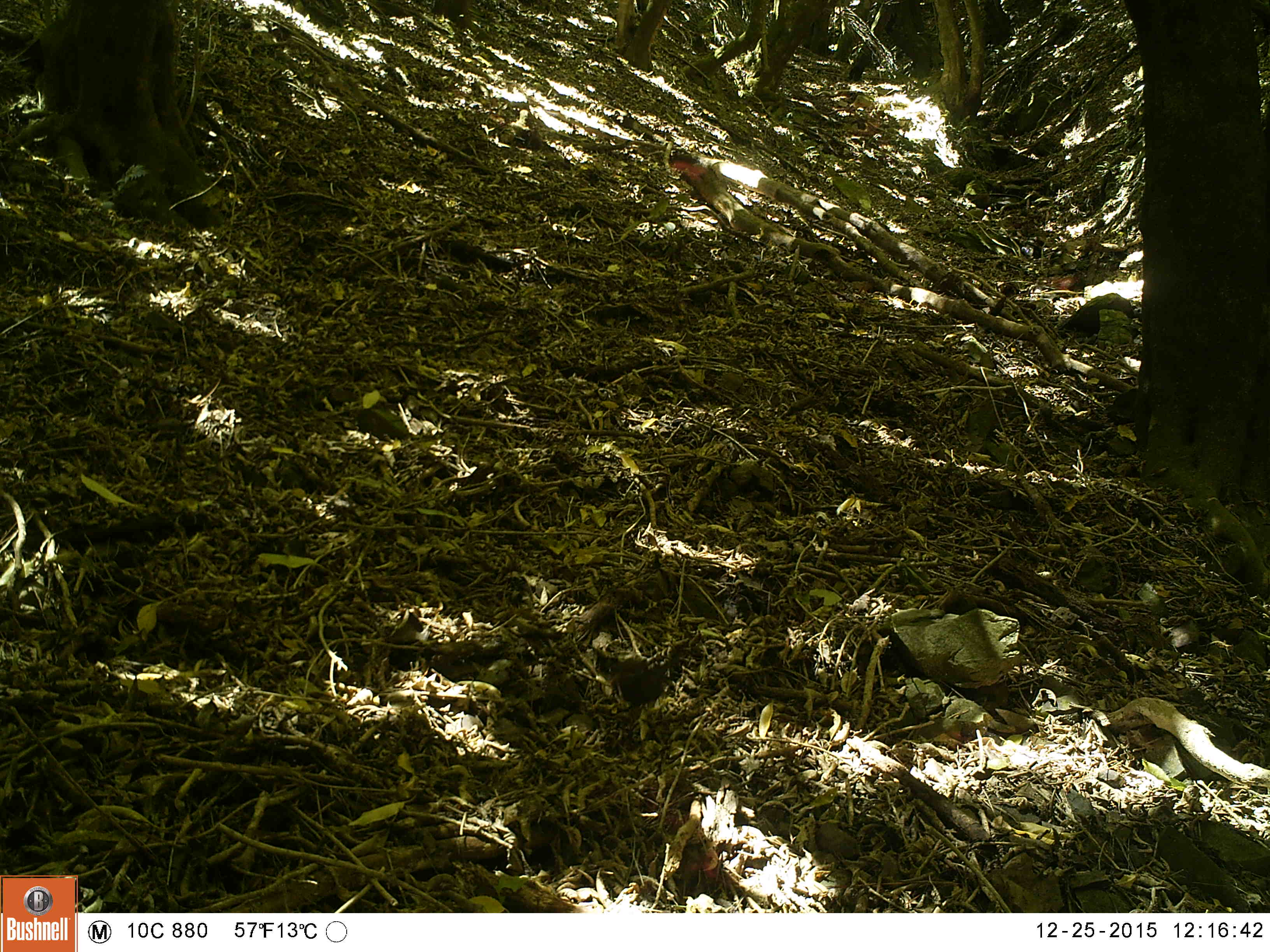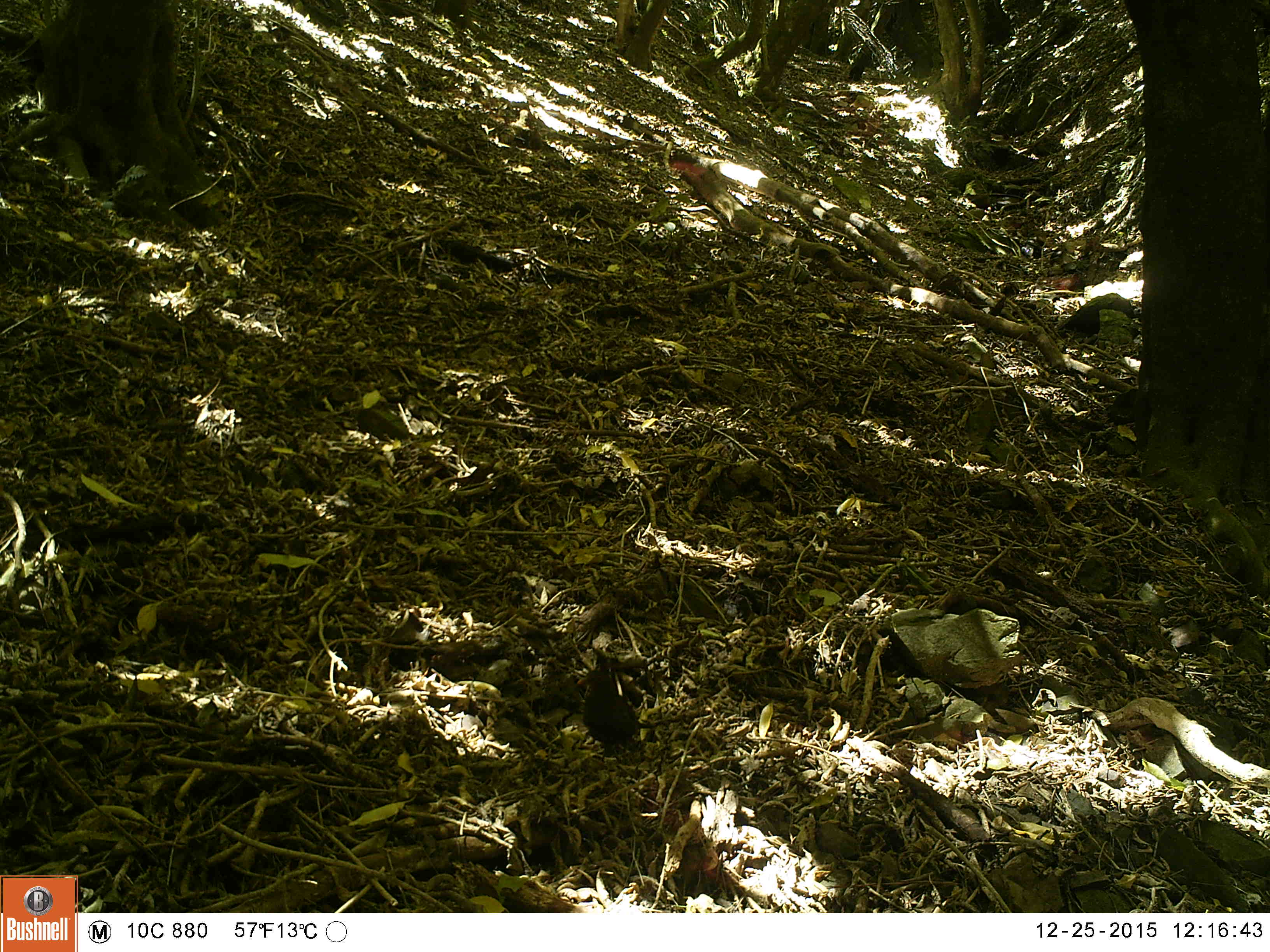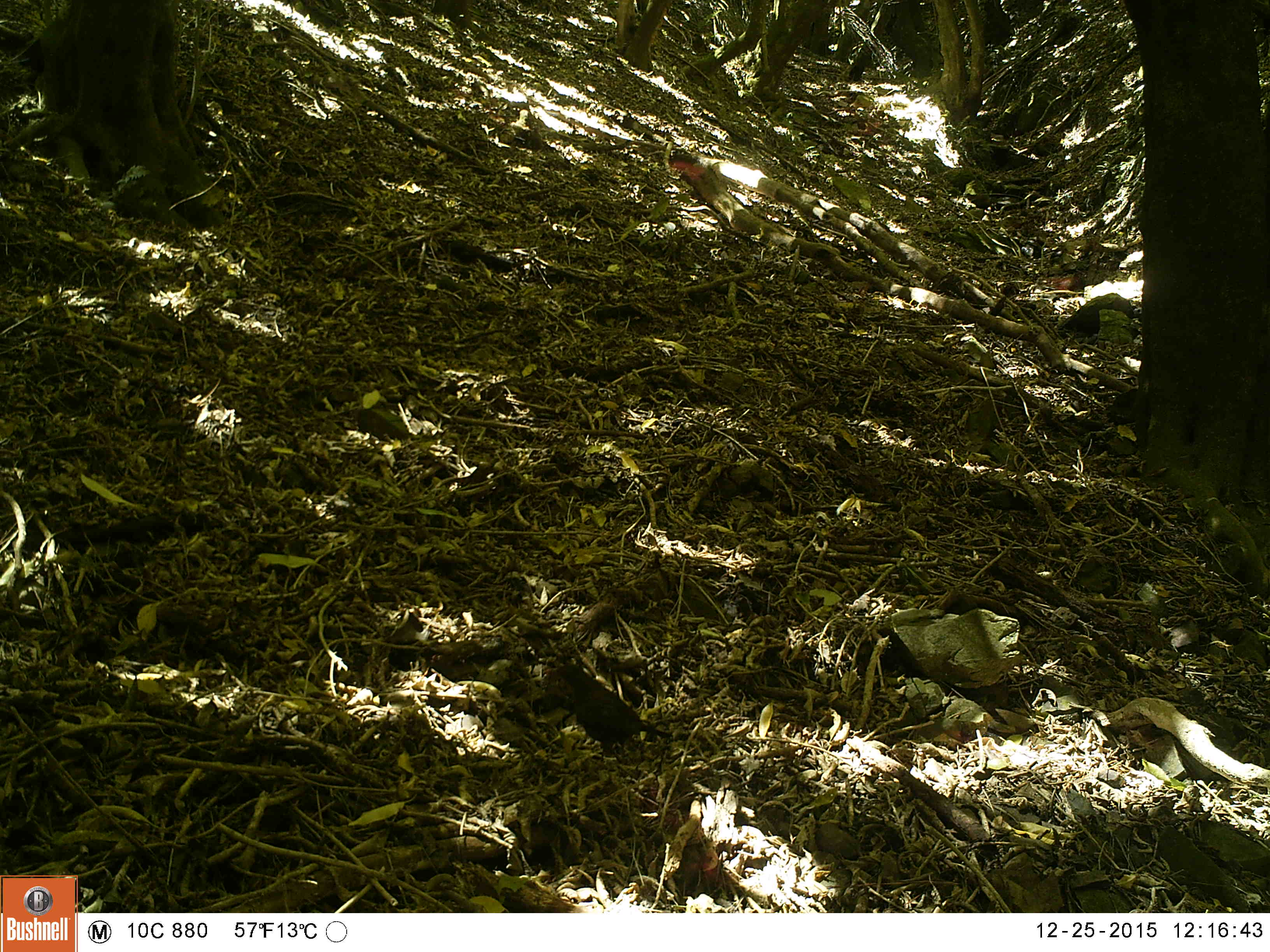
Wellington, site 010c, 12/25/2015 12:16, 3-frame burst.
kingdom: Animalia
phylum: Chordata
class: Aves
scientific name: Aves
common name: bird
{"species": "bird (Aves)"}